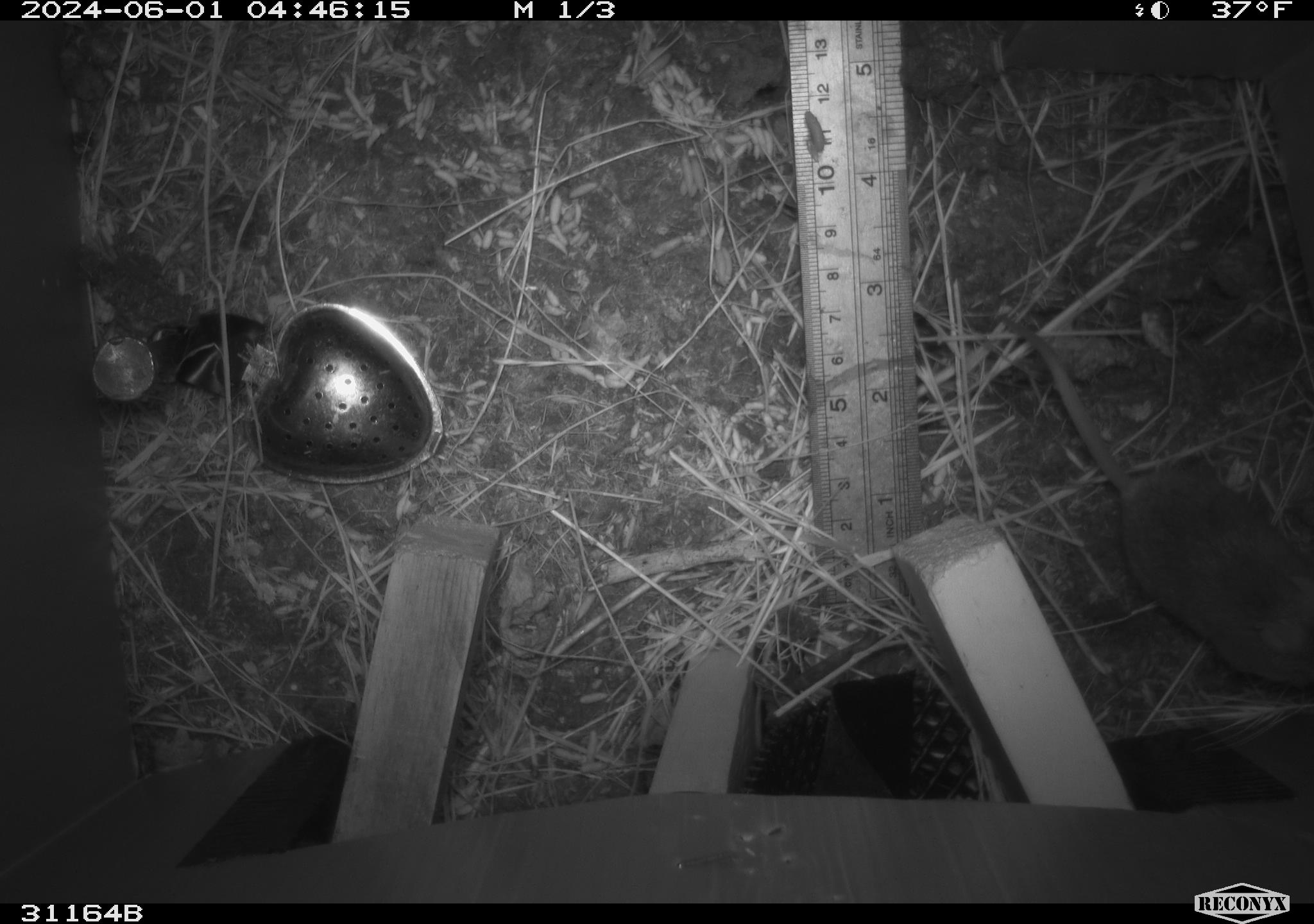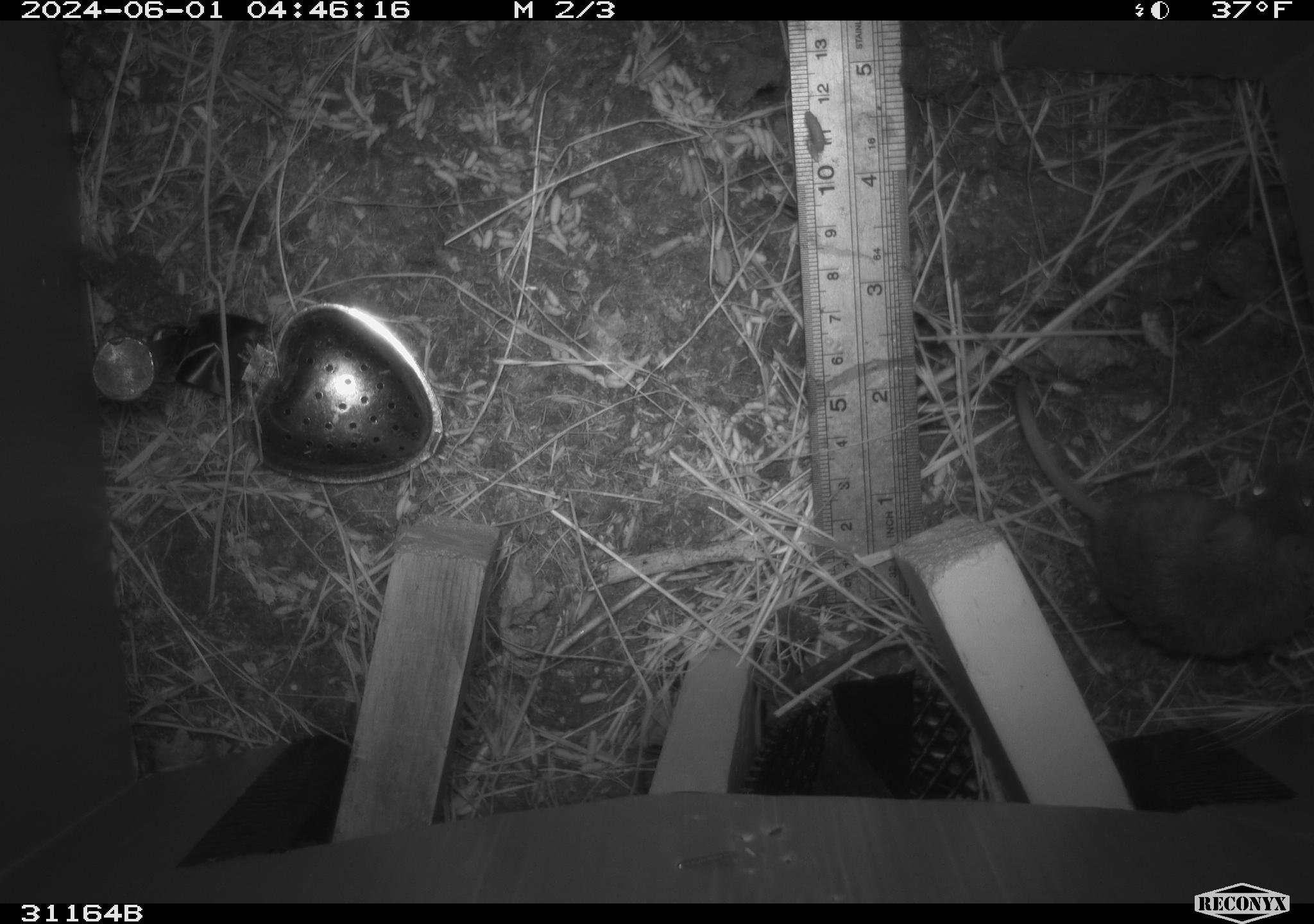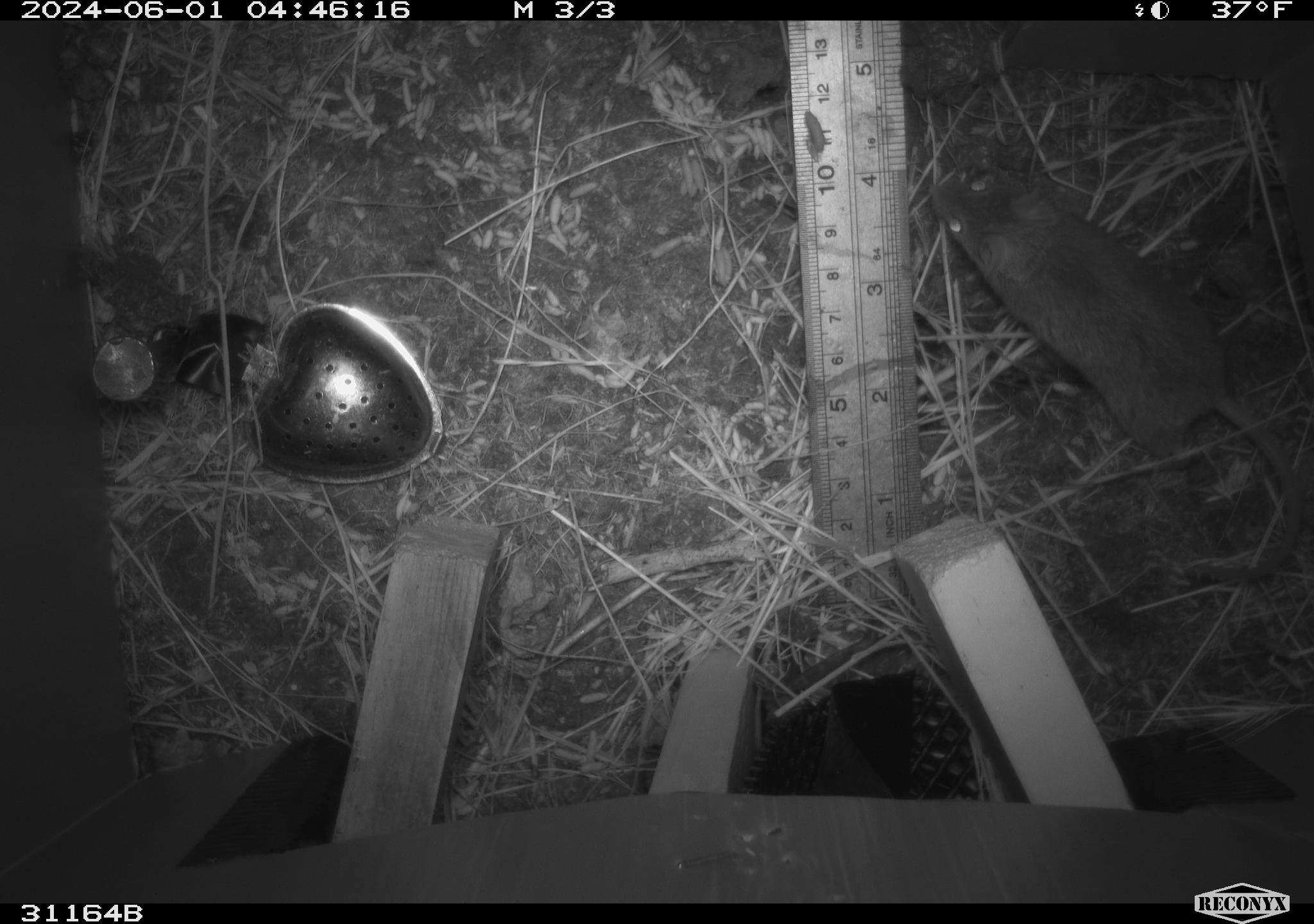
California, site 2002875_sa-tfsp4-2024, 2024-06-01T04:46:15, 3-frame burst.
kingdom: Animalia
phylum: Chordata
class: Mammalia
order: Rodentia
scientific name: Rodentia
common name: mouse species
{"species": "mouse species (Rodentia)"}